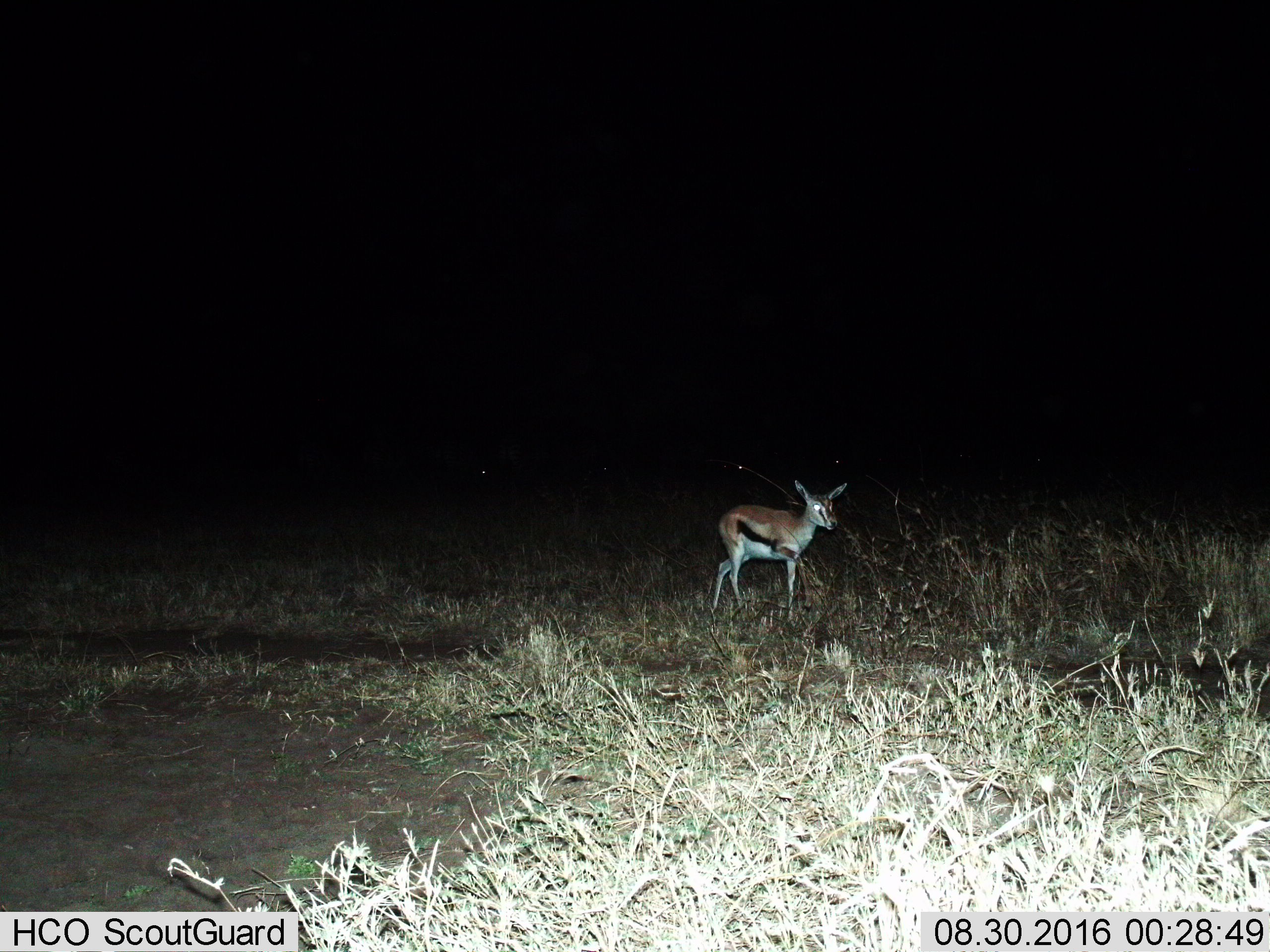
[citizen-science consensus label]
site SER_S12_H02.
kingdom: Animalia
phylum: Chordata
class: Mammalia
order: Artiodactyla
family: Bovidae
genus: Eudorcas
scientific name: Eudorcas thomsonii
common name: thomson's gazelle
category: gazellethomsons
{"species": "gazellethomsons (thomson's gazelle) (Eudorcas thomsonii)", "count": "1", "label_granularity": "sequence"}